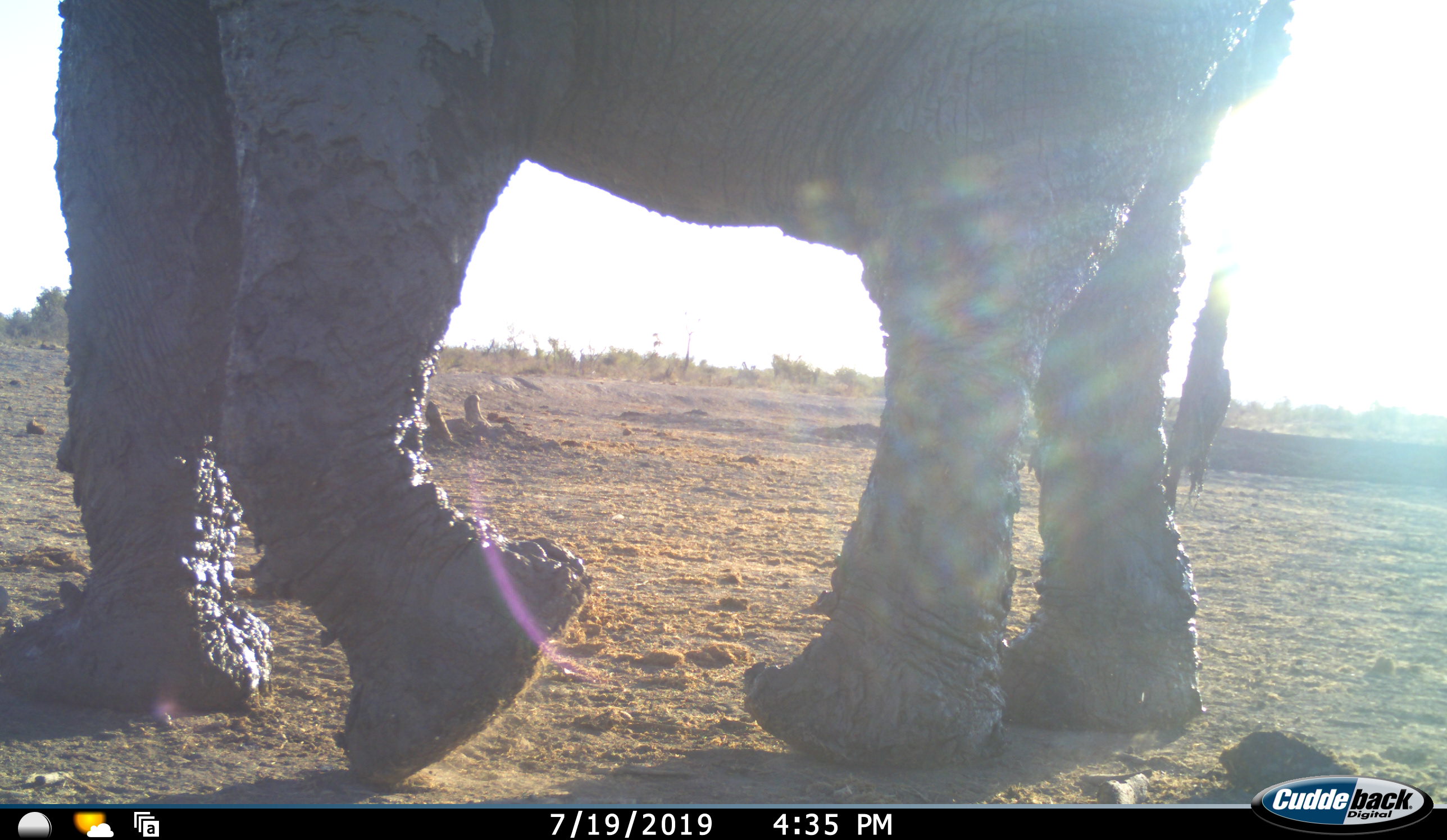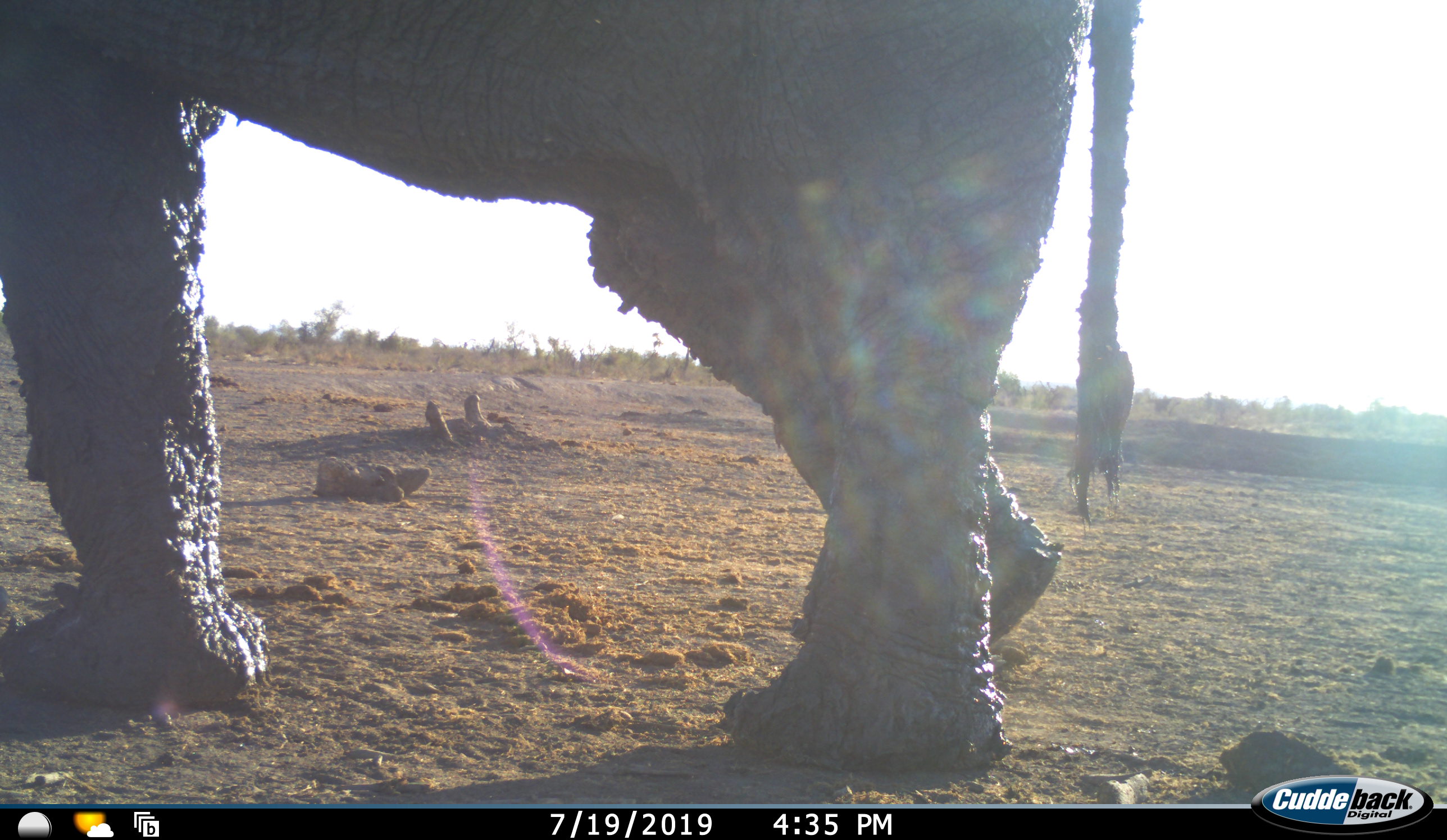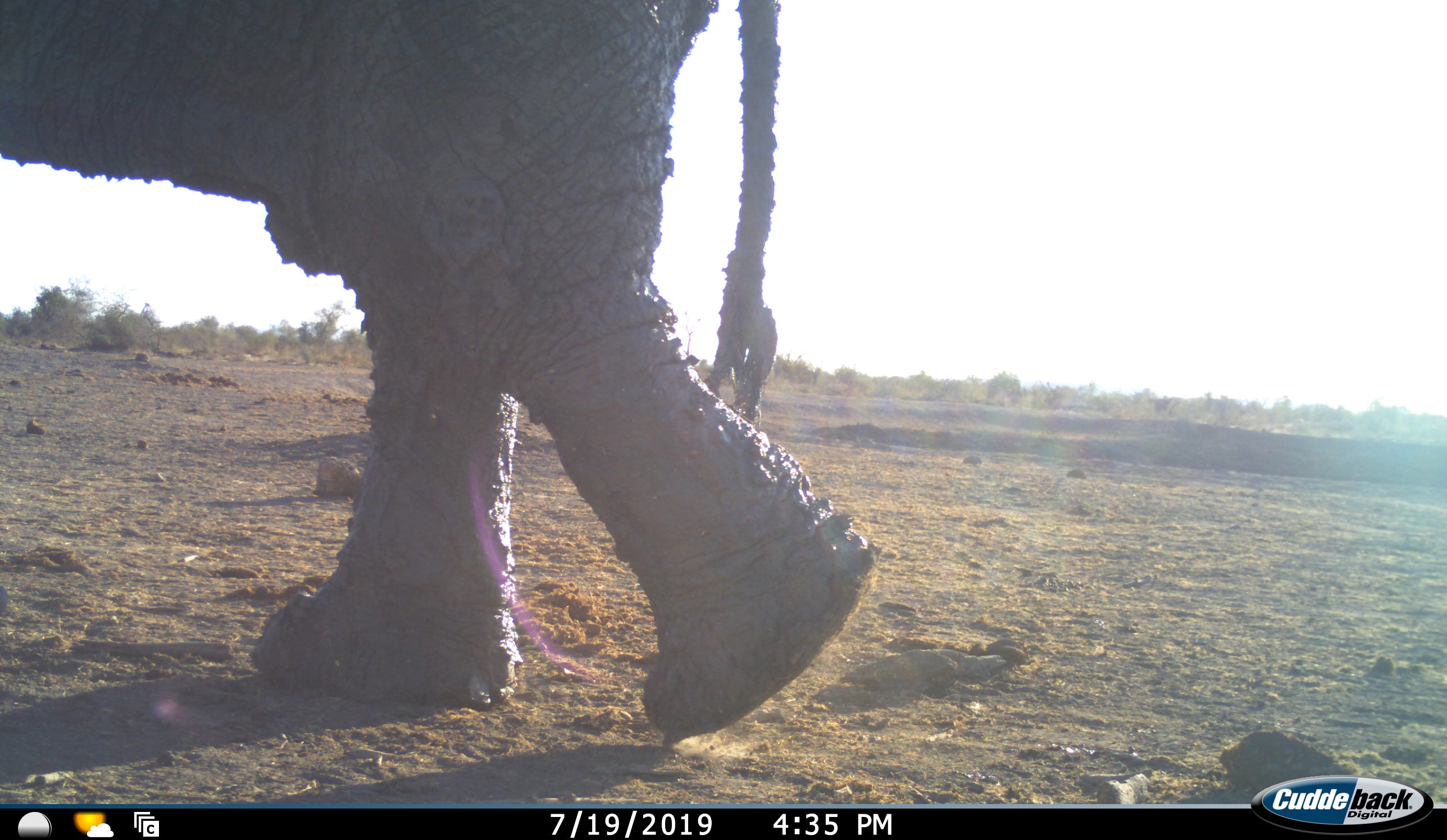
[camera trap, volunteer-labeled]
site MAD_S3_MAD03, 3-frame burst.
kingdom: Animalia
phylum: Chordata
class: Mammalia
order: Proboscidea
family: Elephantidae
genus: Loxodonta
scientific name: Loxodonta africana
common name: african bush elephant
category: elephant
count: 1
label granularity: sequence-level